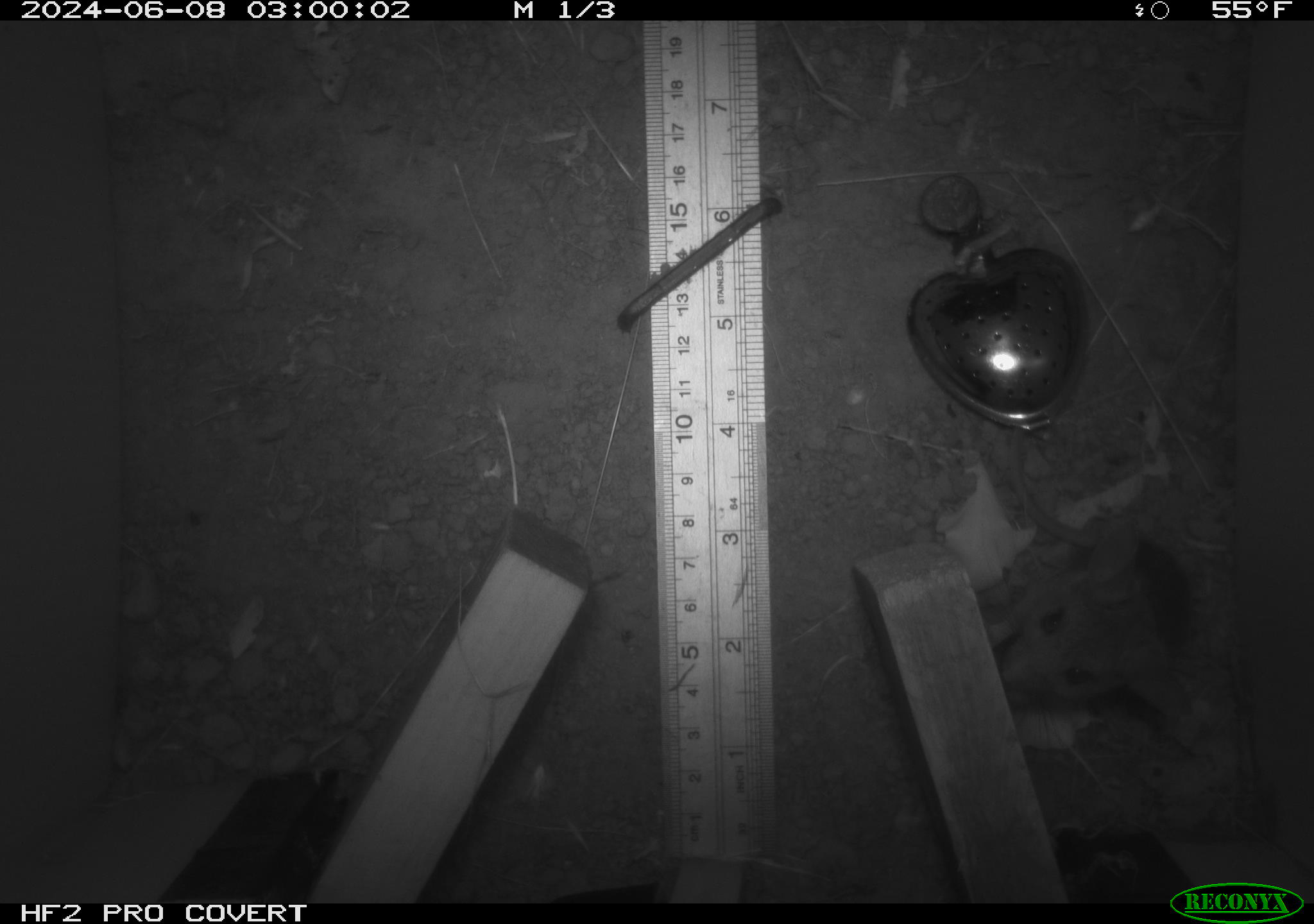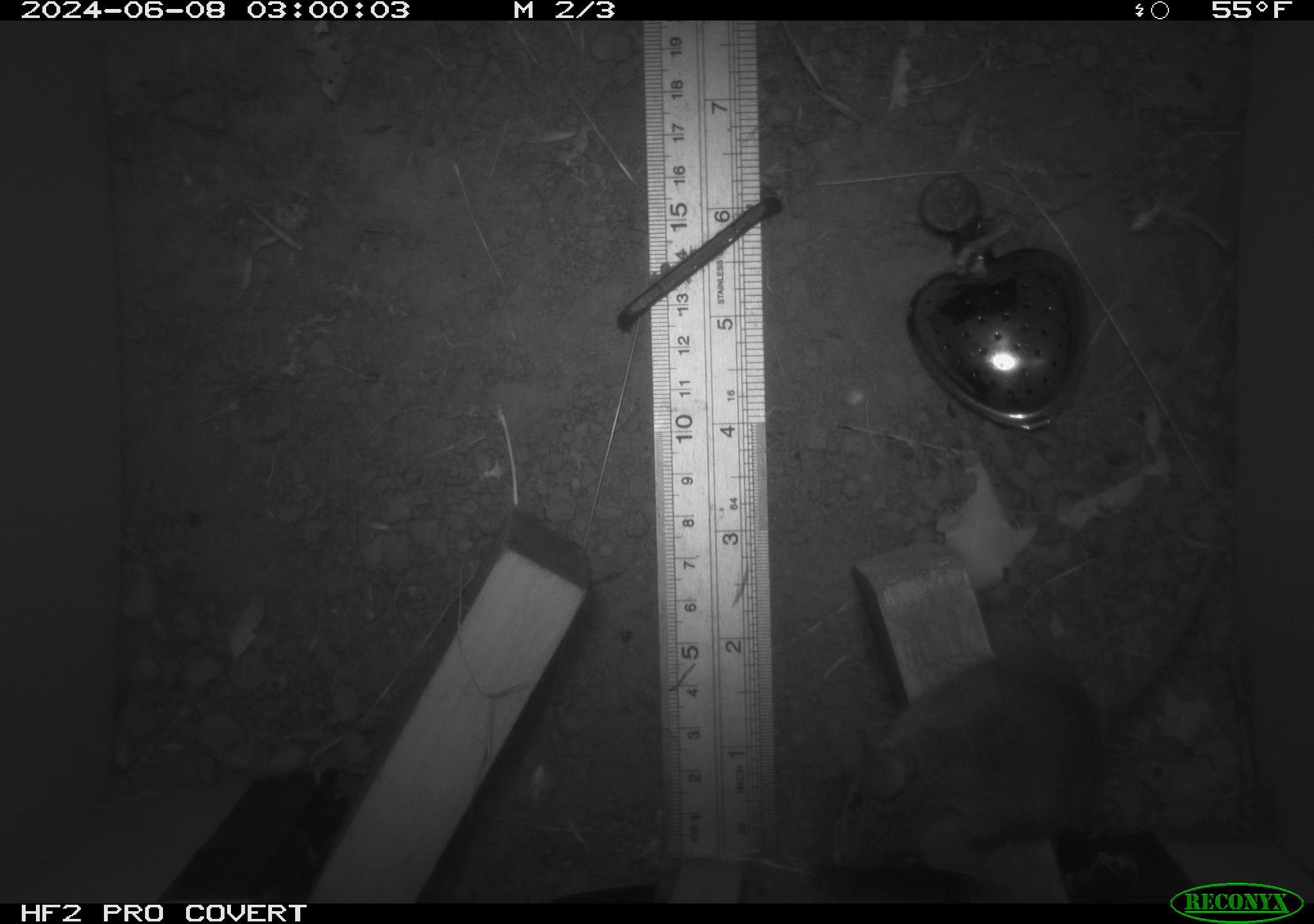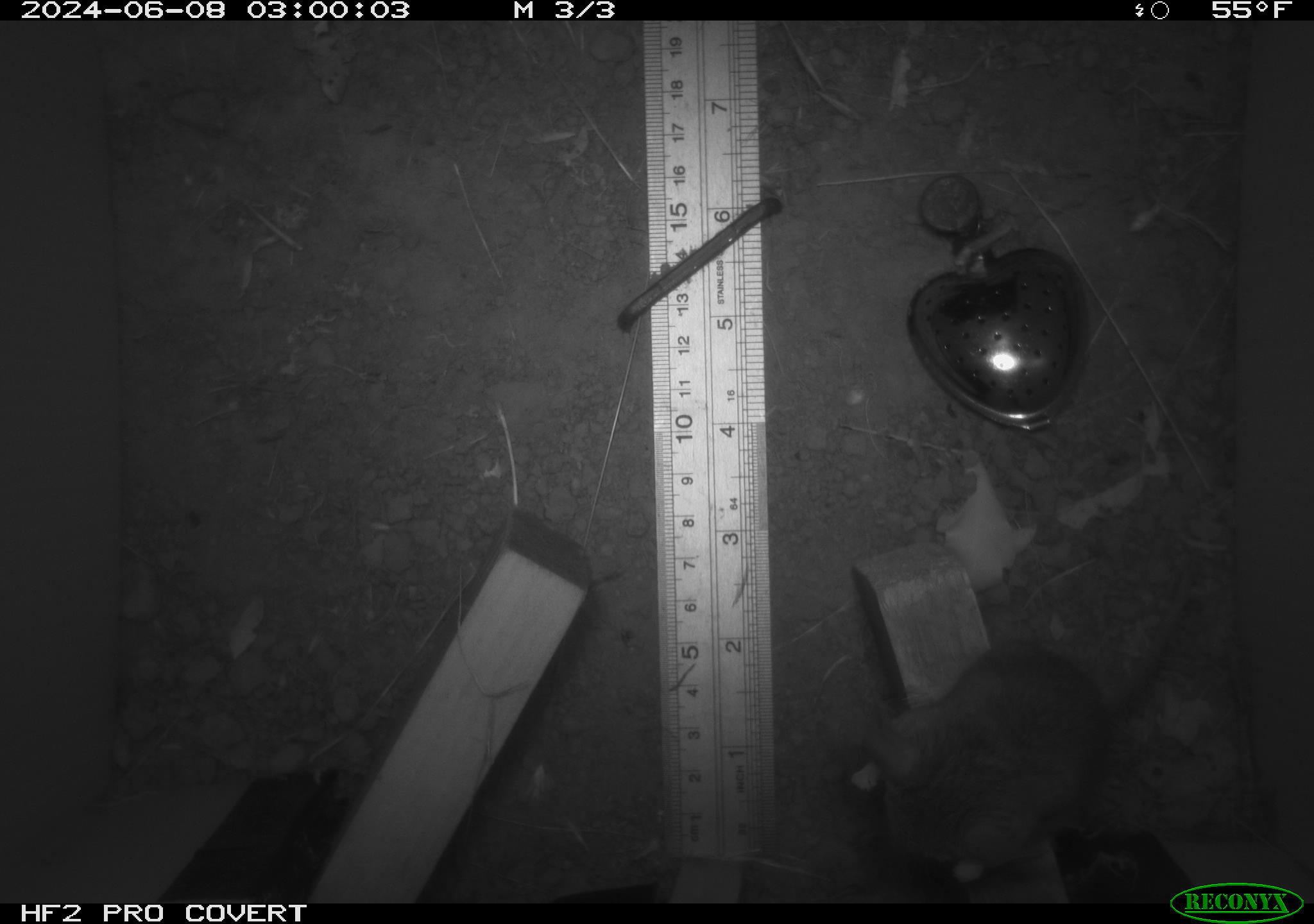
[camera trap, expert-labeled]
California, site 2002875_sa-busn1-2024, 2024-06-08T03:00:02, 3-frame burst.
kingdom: Animalia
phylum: Chordata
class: Mammalia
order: Rodentia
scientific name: Rodentia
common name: mouse species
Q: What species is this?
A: Mouse species (Rodentia).